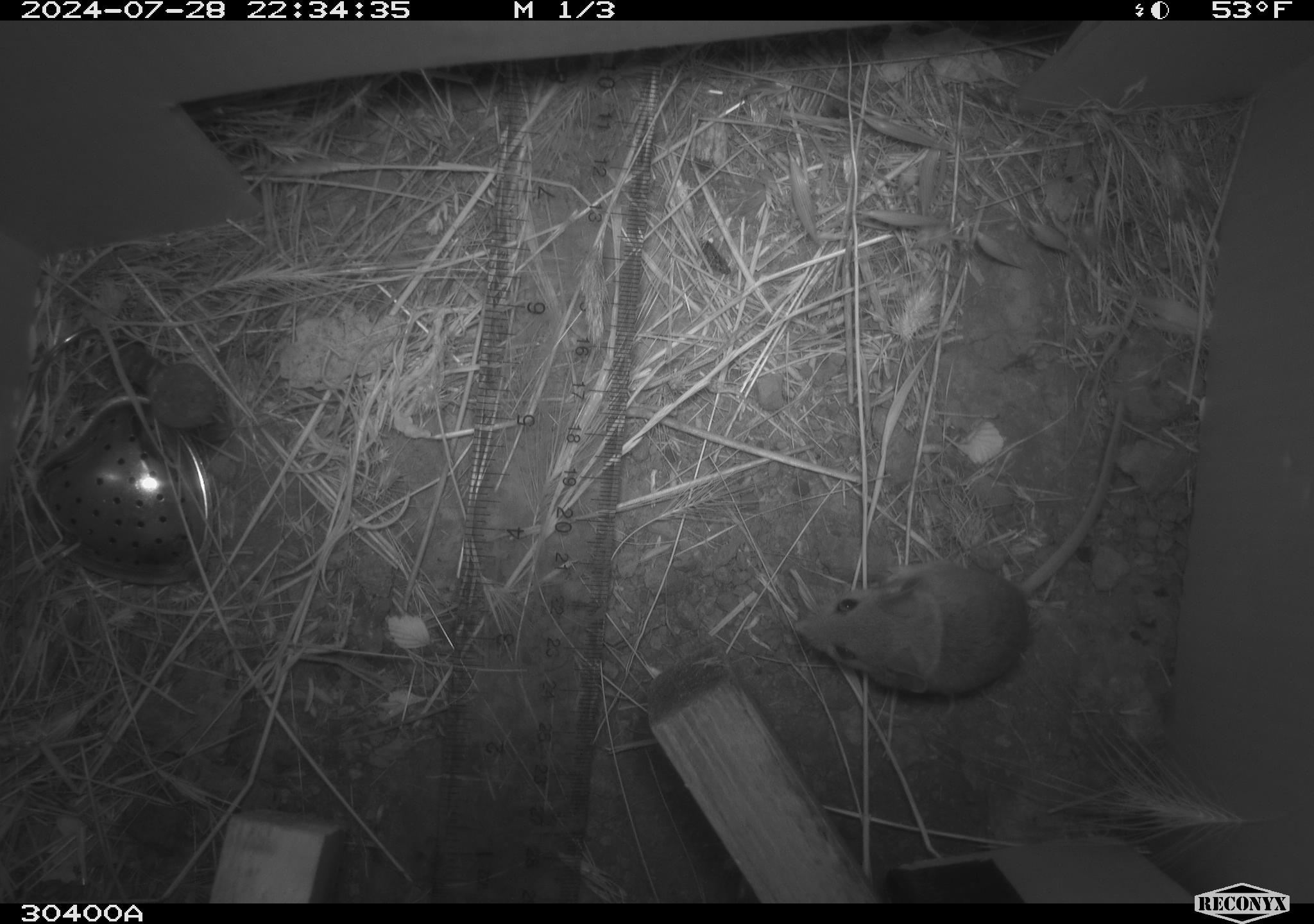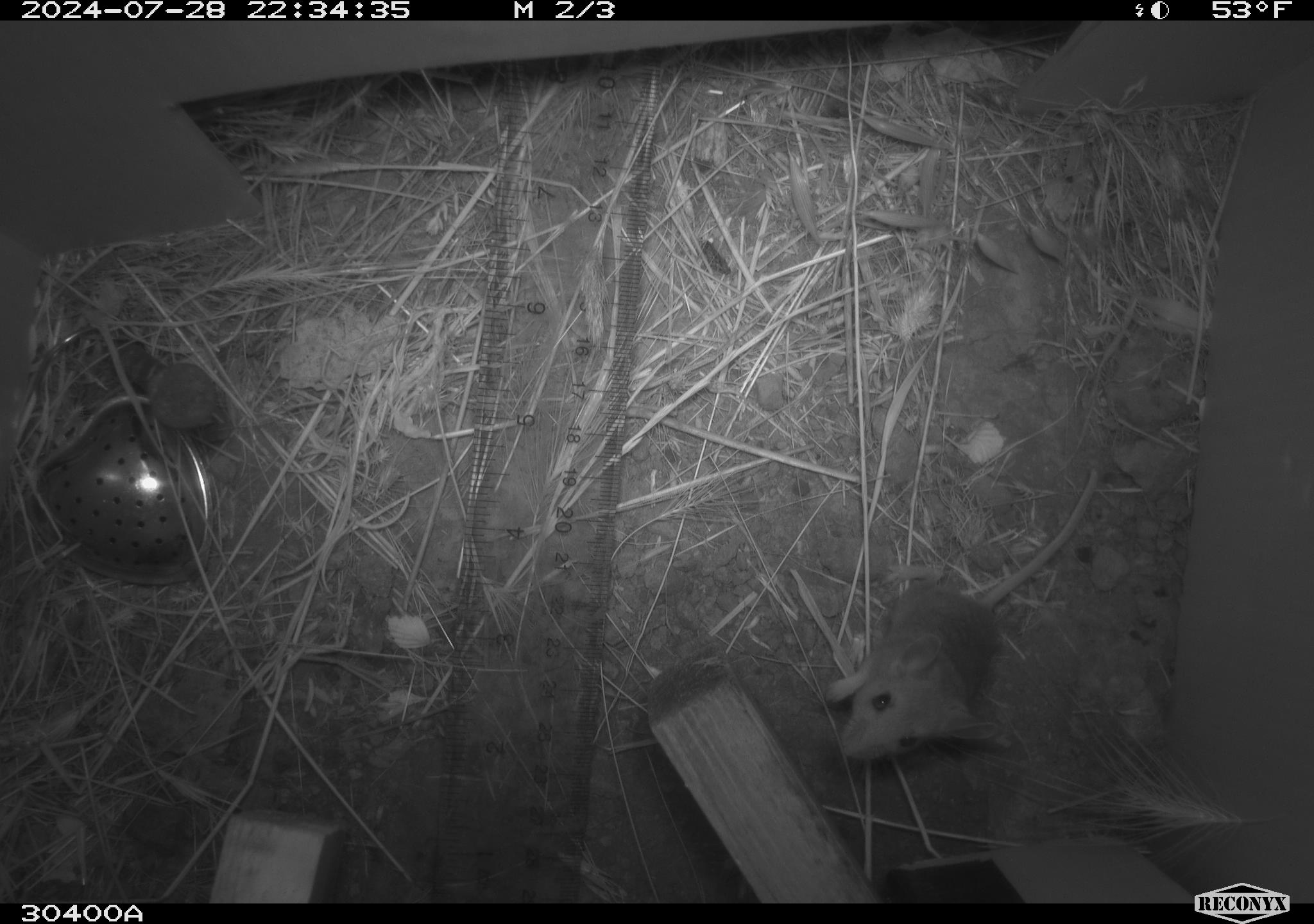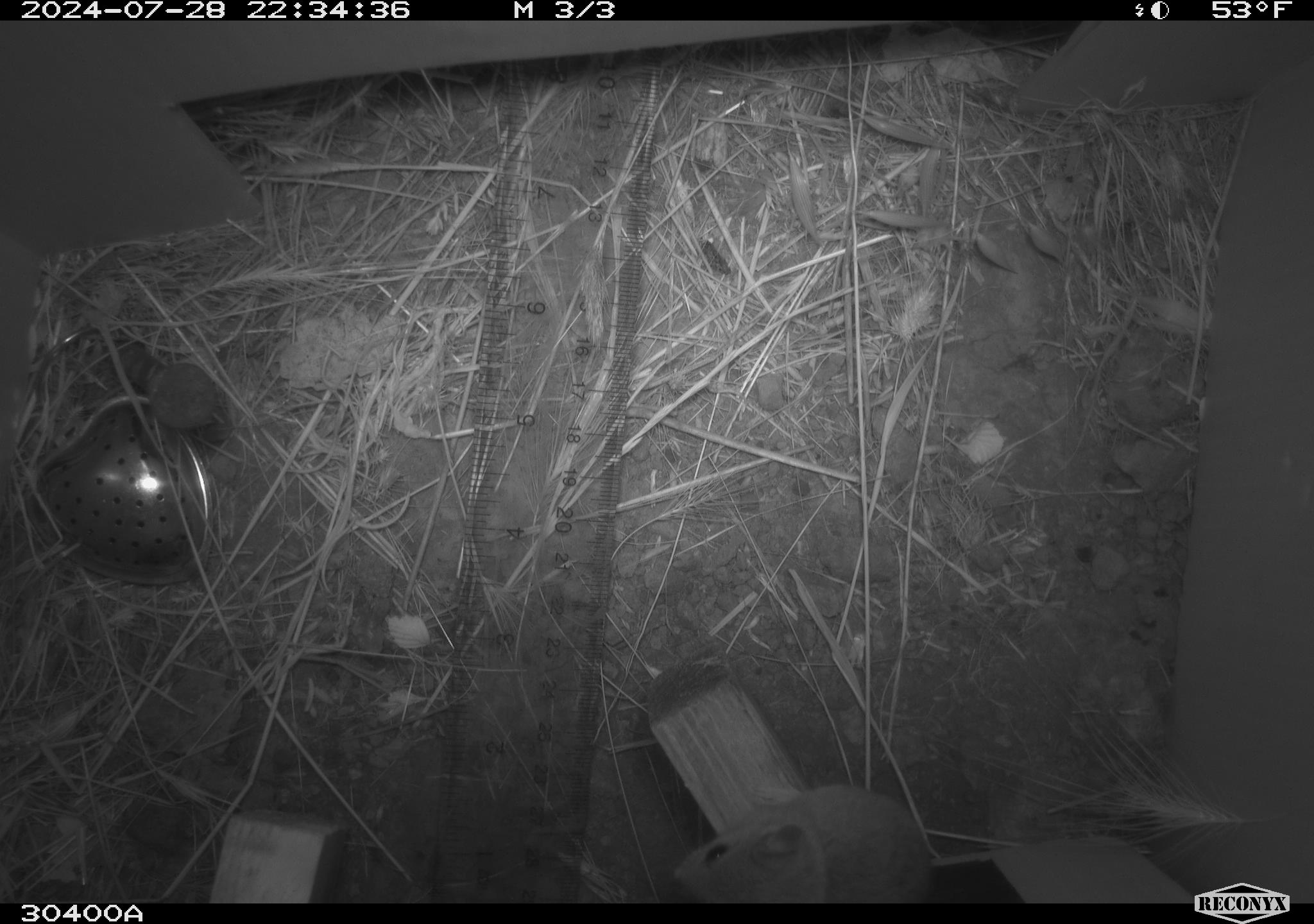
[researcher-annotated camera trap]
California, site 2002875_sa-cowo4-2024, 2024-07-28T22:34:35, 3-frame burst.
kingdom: Animalia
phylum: Chordata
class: Mammalia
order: Rodentia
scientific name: Rodentia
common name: mouse species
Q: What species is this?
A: Mouse species (Rodentia).